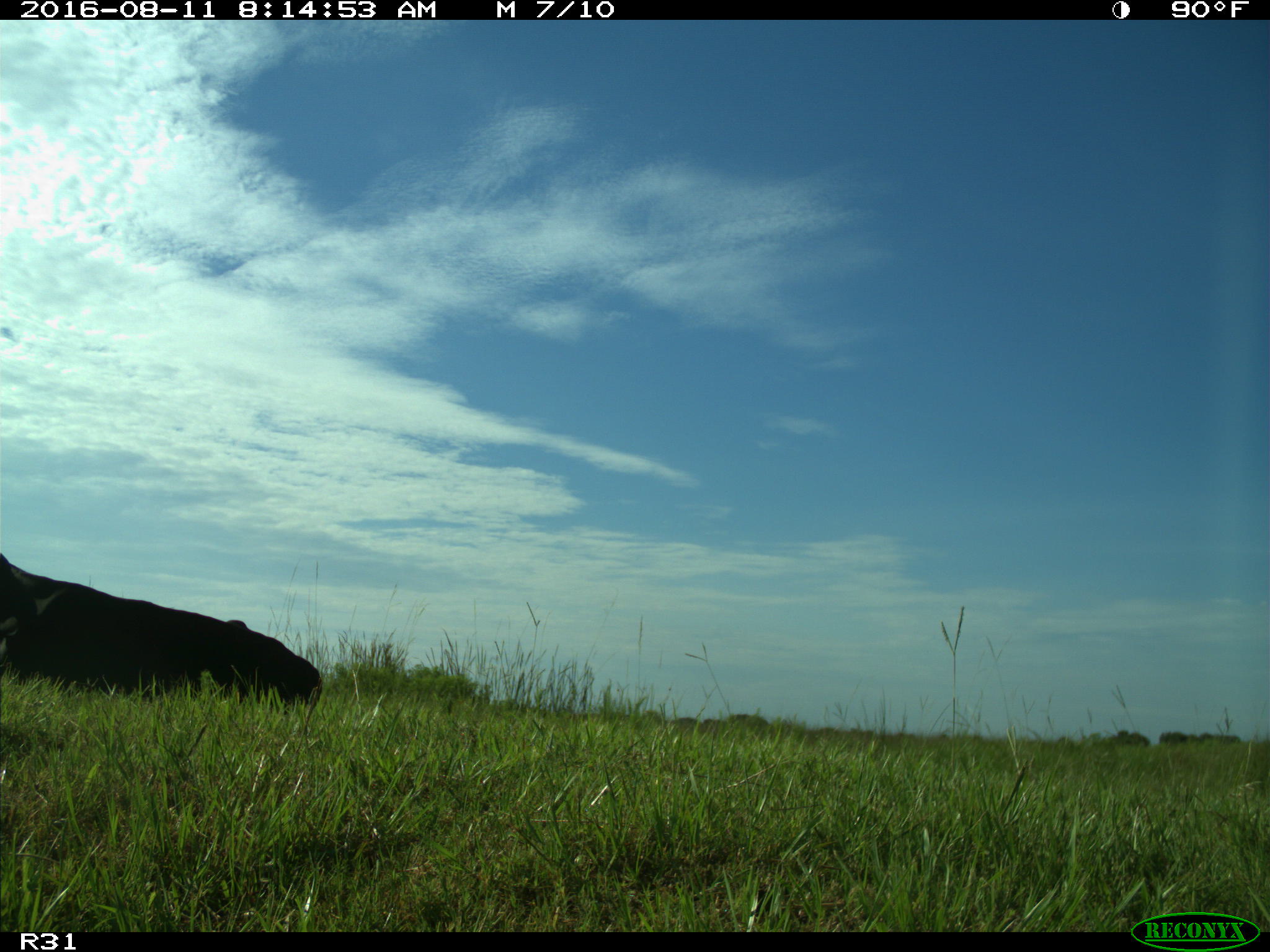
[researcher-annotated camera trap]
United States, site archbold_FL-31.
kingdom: Animalia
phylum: Chordata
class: Mammalia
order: Artiodactyla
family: Bovidae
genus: Bos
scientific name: Bos taurus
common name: domestic cow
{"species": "Bos taurus (domestic cow)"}